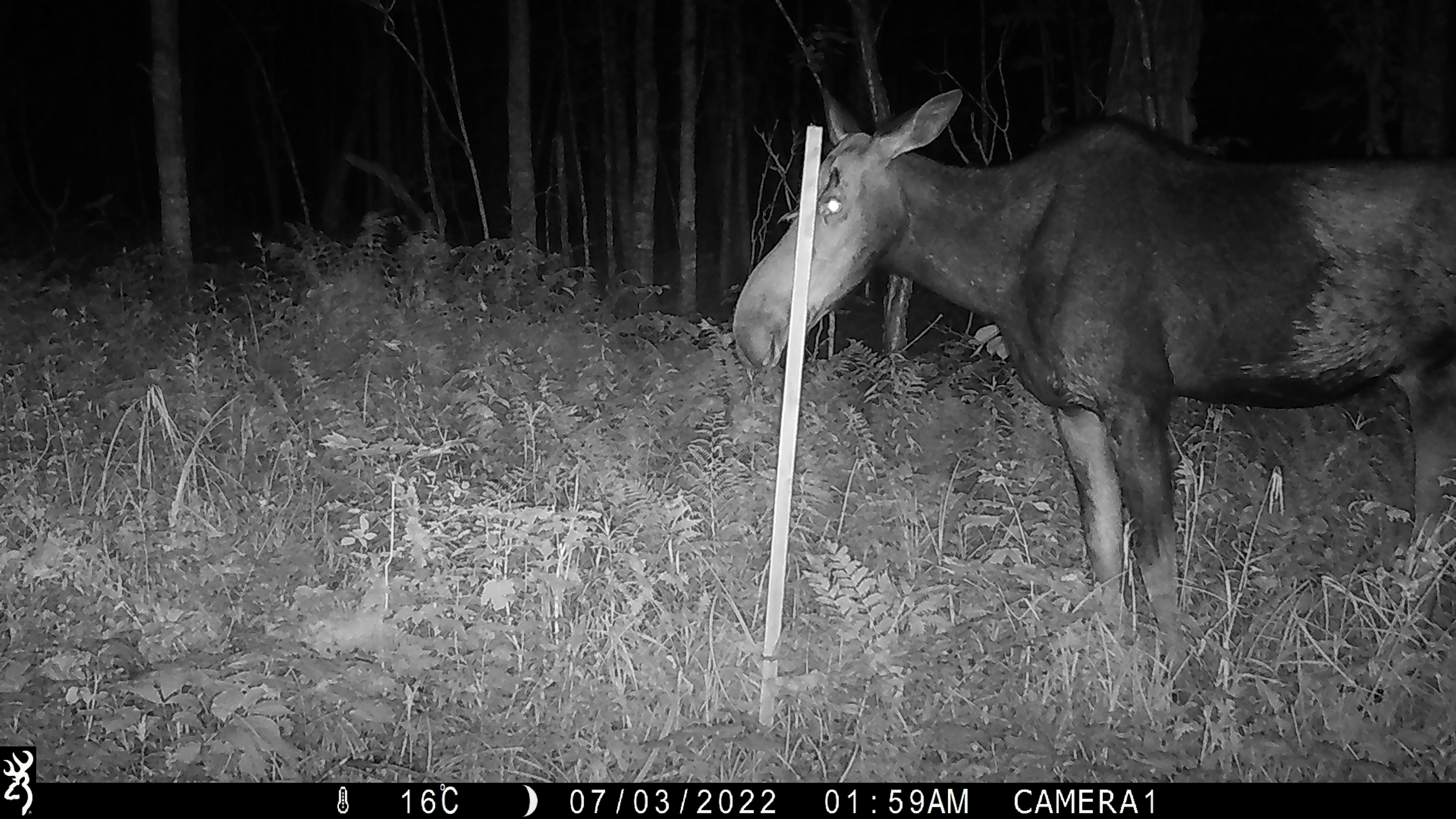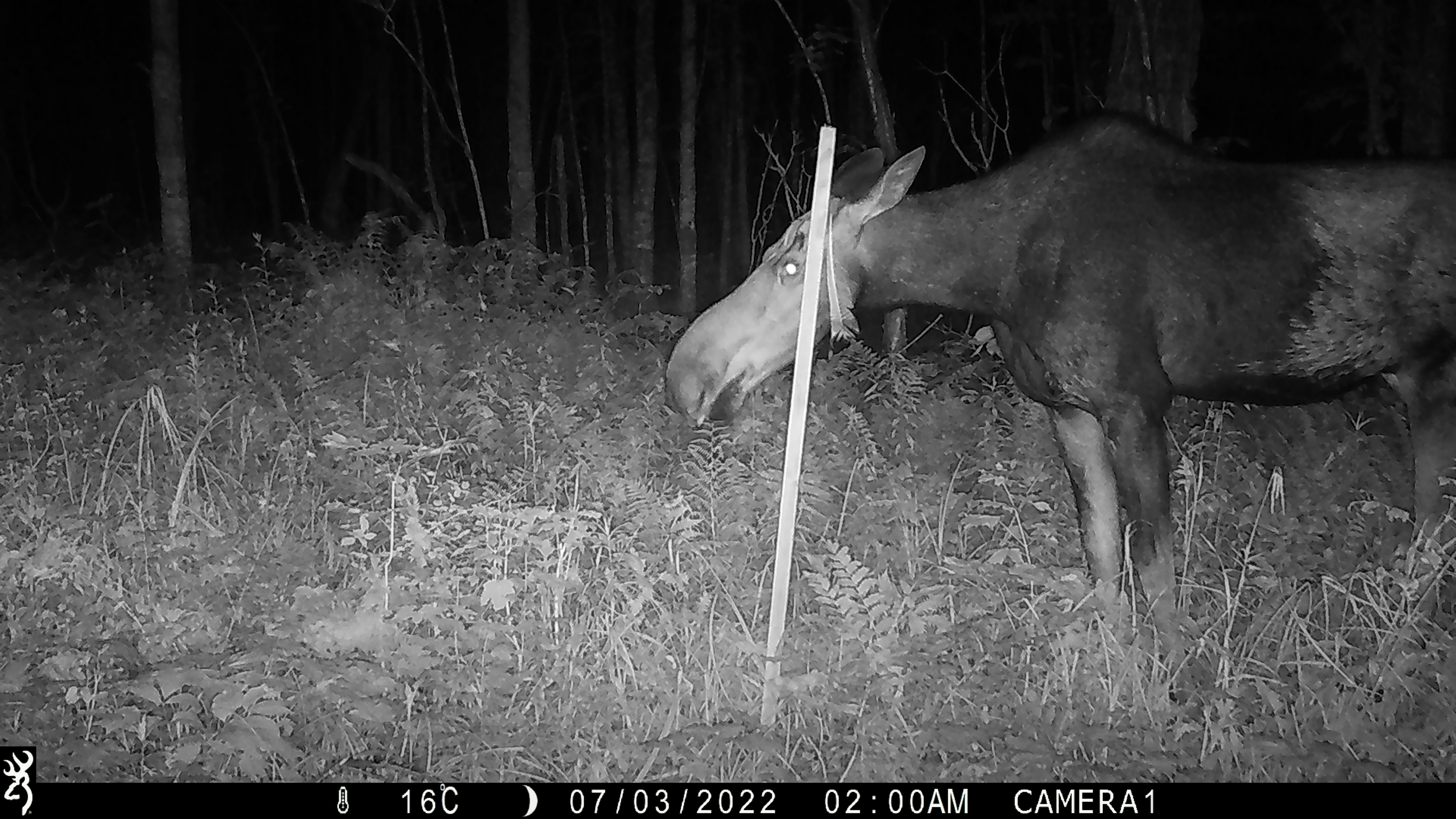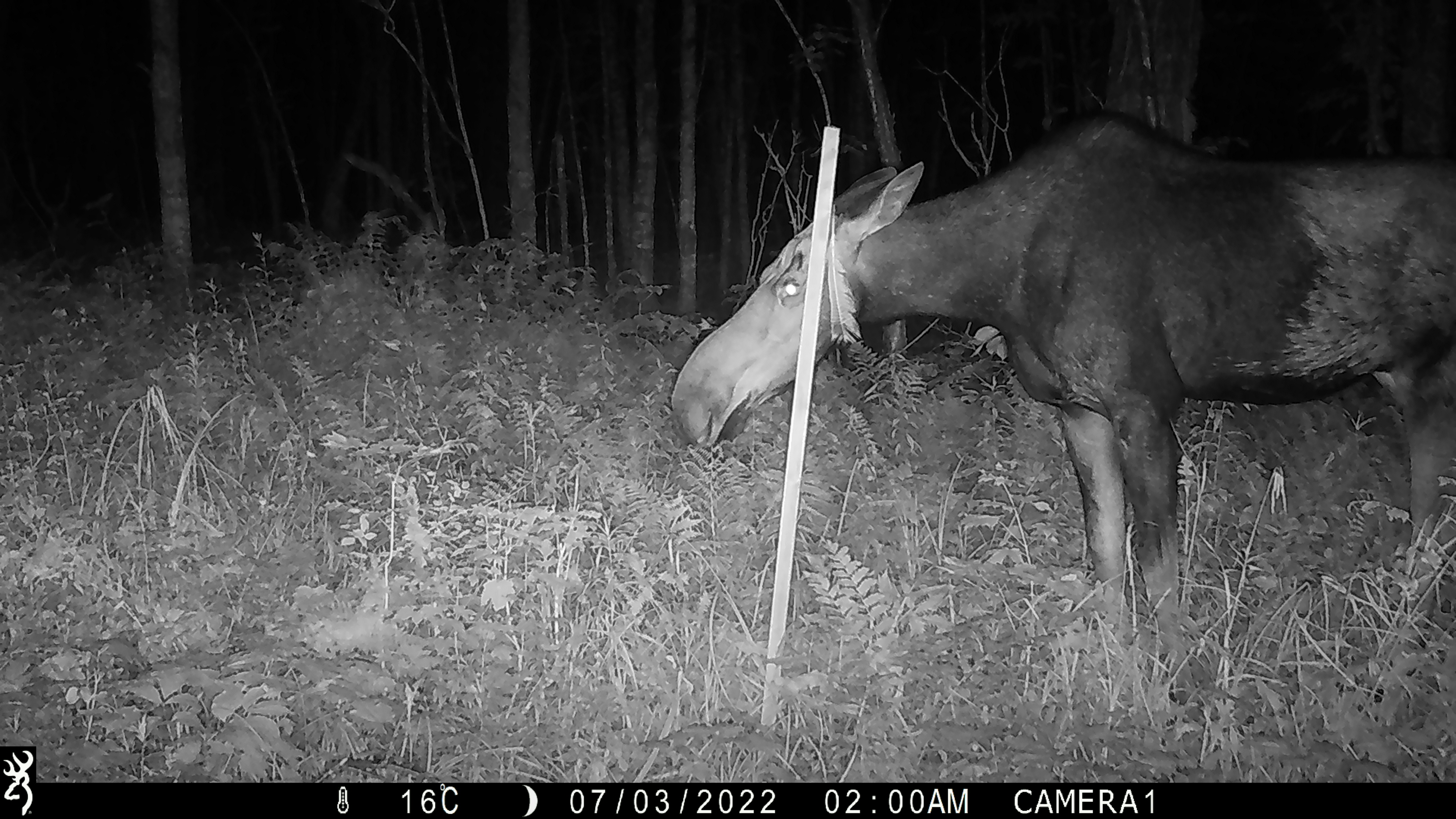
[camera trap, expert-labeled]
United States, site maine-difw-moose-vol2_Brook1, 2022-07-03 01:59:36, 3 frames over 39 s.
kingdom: Animalia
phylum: Chordata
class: Mammalia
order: Artiodactyla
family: Cervidae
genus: Alces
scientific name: Alces alces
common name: moose